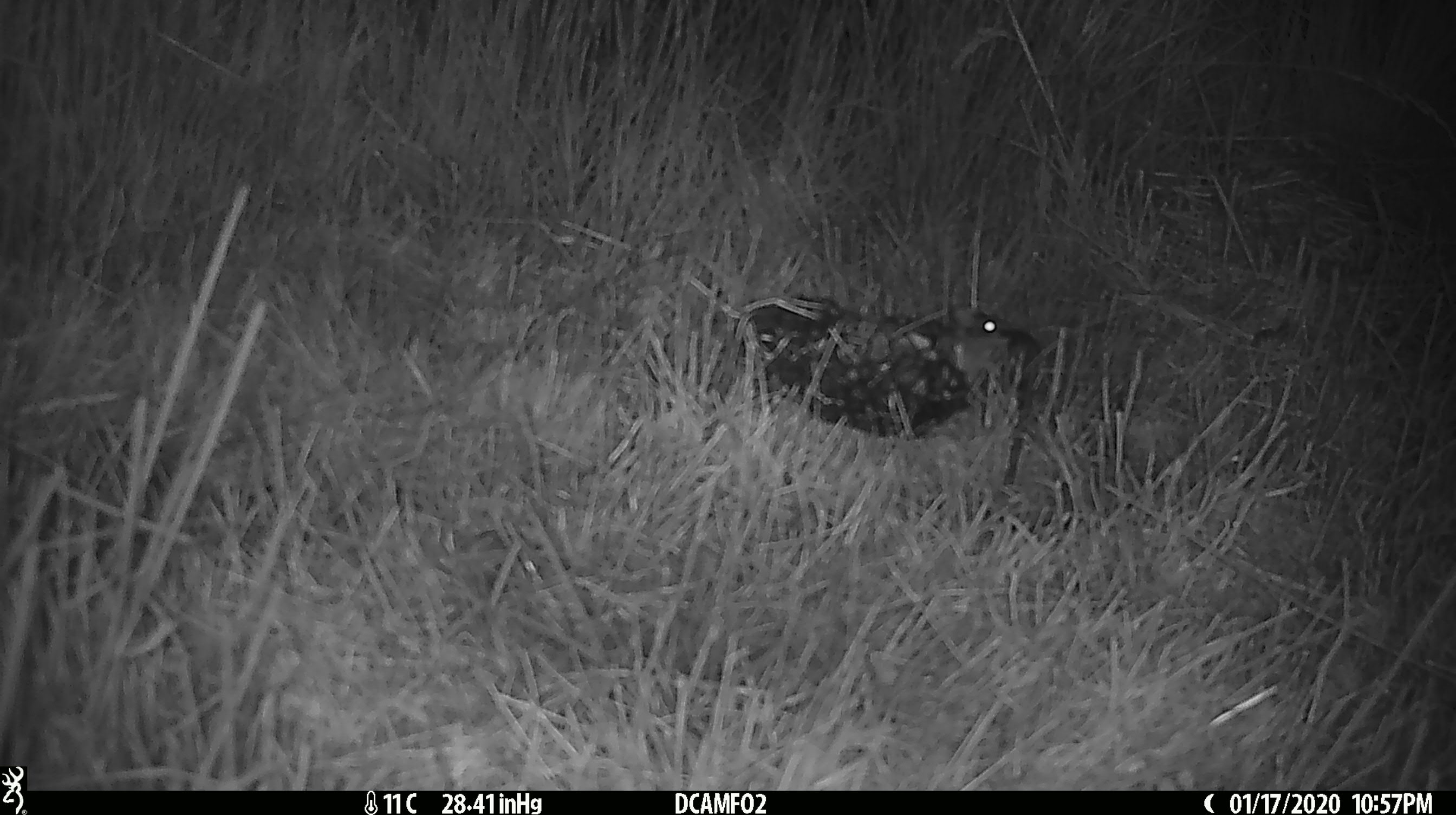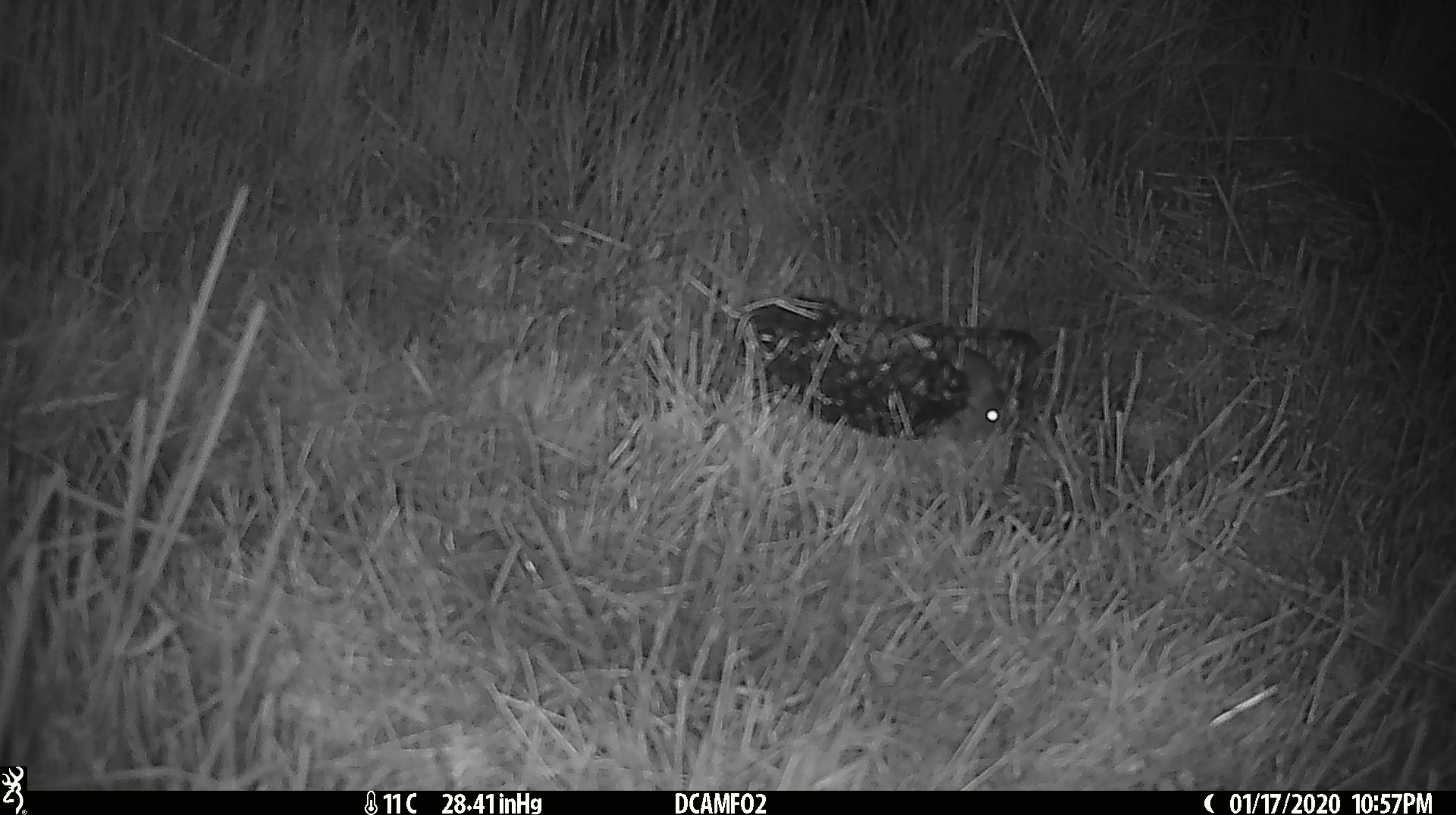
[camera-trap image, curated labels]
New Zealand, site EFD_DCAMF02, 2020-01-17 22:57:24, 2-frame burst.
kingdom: Animalia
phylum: Chordata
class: Mammalia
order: Rodentia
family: Muridae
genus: Mus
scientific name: Mus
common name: mouse